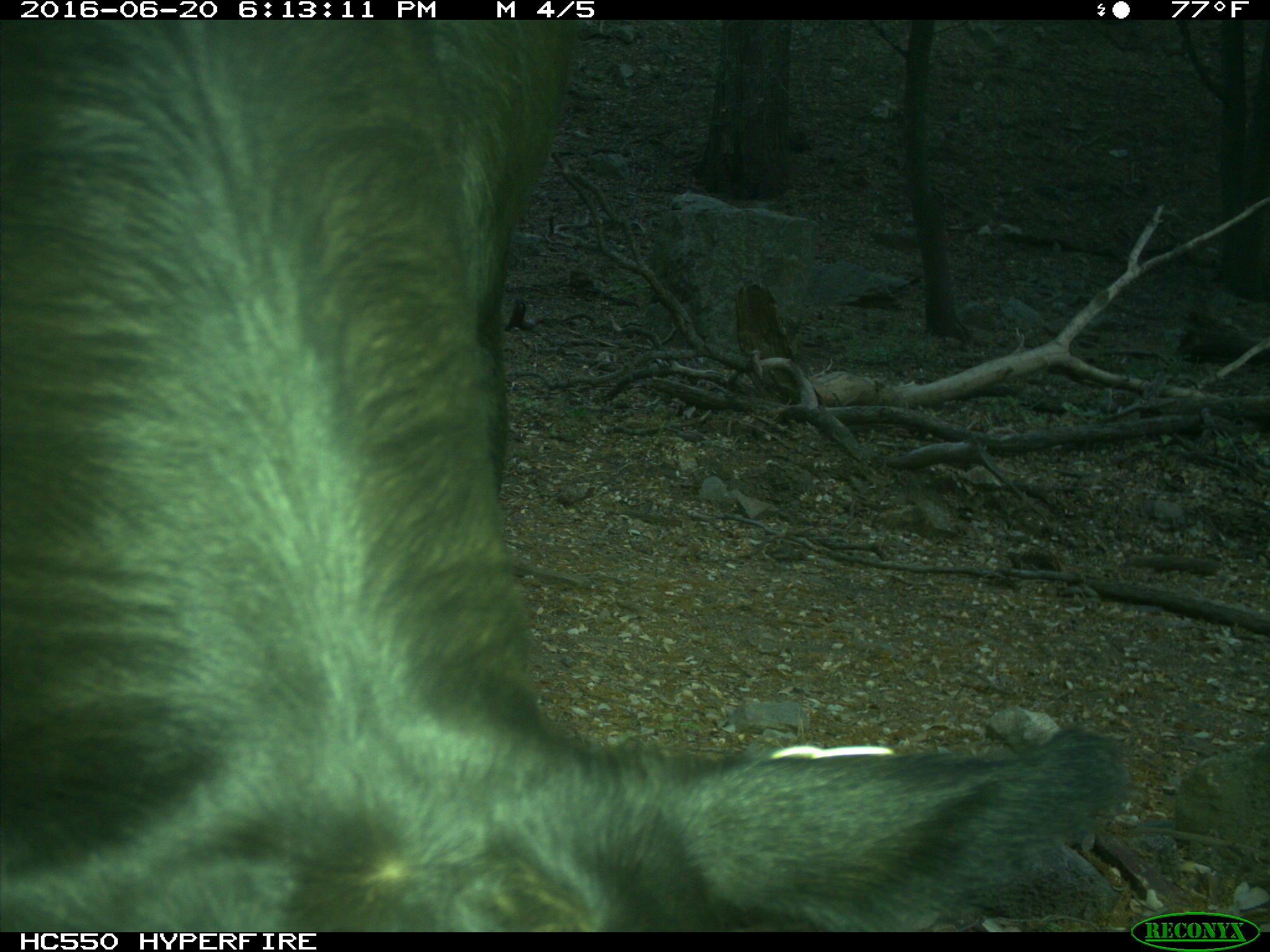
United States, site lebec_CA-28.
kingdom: Animalia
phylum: Chordata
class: Mammalia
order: Artiodactyla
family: Bovidae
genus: Bos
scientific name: Bos taurus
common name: domestic cow